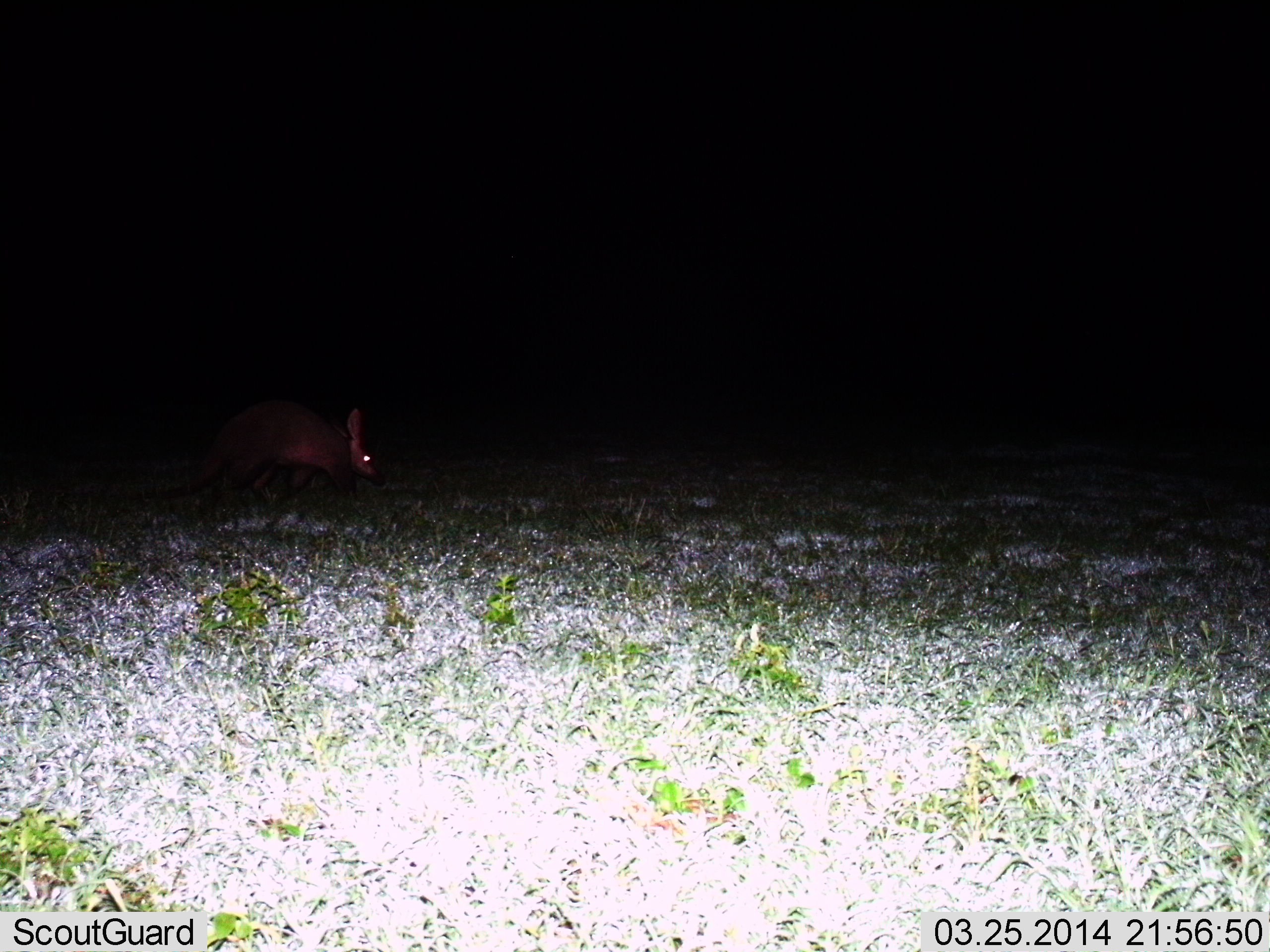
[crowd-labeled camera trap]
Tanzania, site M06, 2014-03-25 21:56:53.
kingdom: Animalia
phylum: Chordata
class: Mammalia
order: Tubulidentata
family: Orycteropodidae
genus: Orycteropus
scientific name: Orycteropus afer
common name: aardvark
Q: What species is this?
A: Aardvark (Orycteropus afer).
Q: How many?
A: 1.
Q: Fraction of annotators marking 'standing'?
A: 20%.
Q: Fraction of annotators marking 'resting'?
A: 0%.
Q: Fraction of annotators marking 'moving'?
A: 80%.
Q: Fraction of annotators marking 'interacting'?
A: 0%.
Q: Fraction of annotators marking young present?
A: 0%.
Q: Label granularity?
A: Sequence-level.